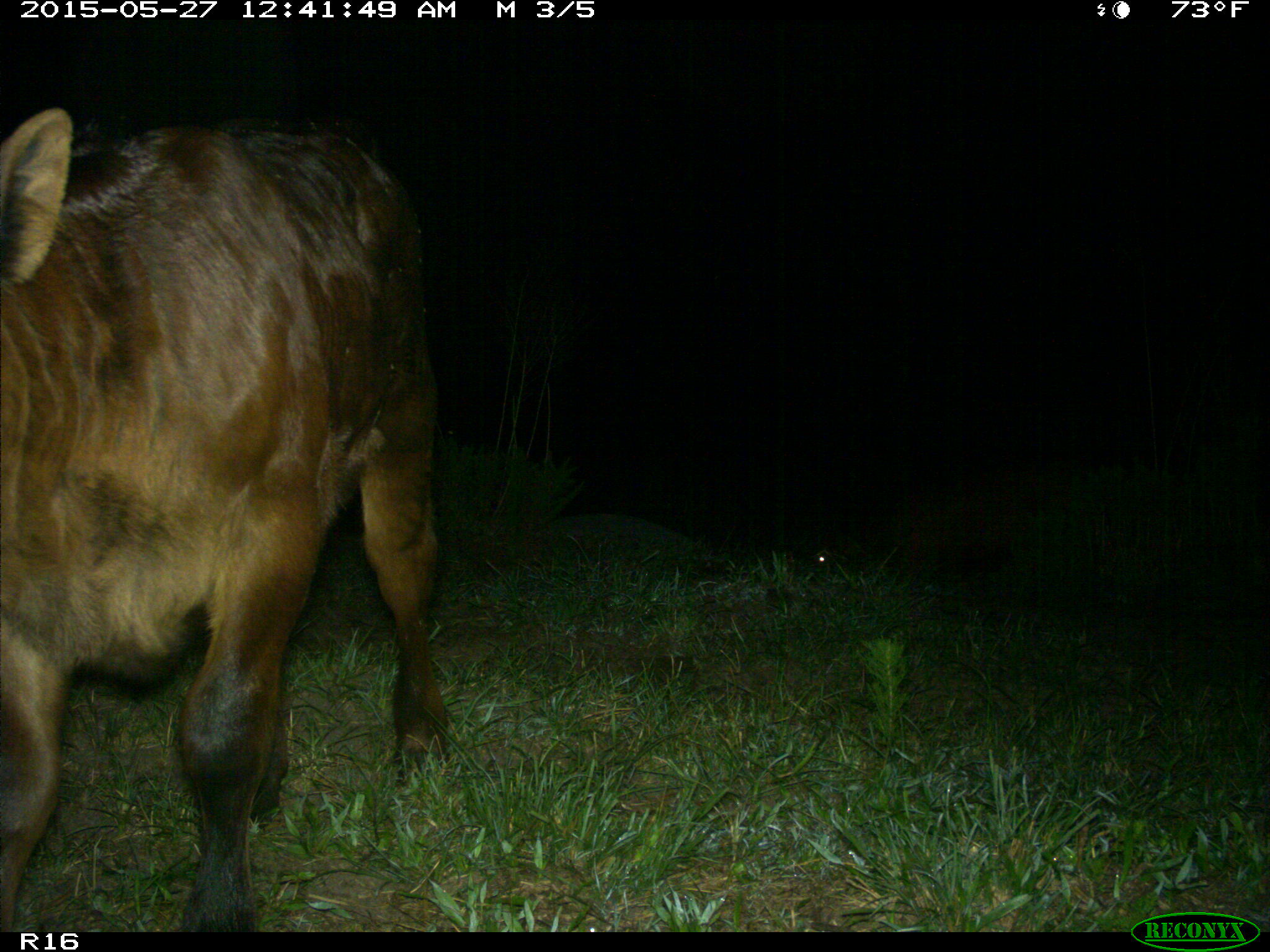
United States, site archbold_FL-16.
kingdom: Animalia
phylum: Chordata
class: Mammalia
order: Artiodactyla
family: Bovidae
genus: Bos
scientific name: Bos taurus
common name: domestic cow